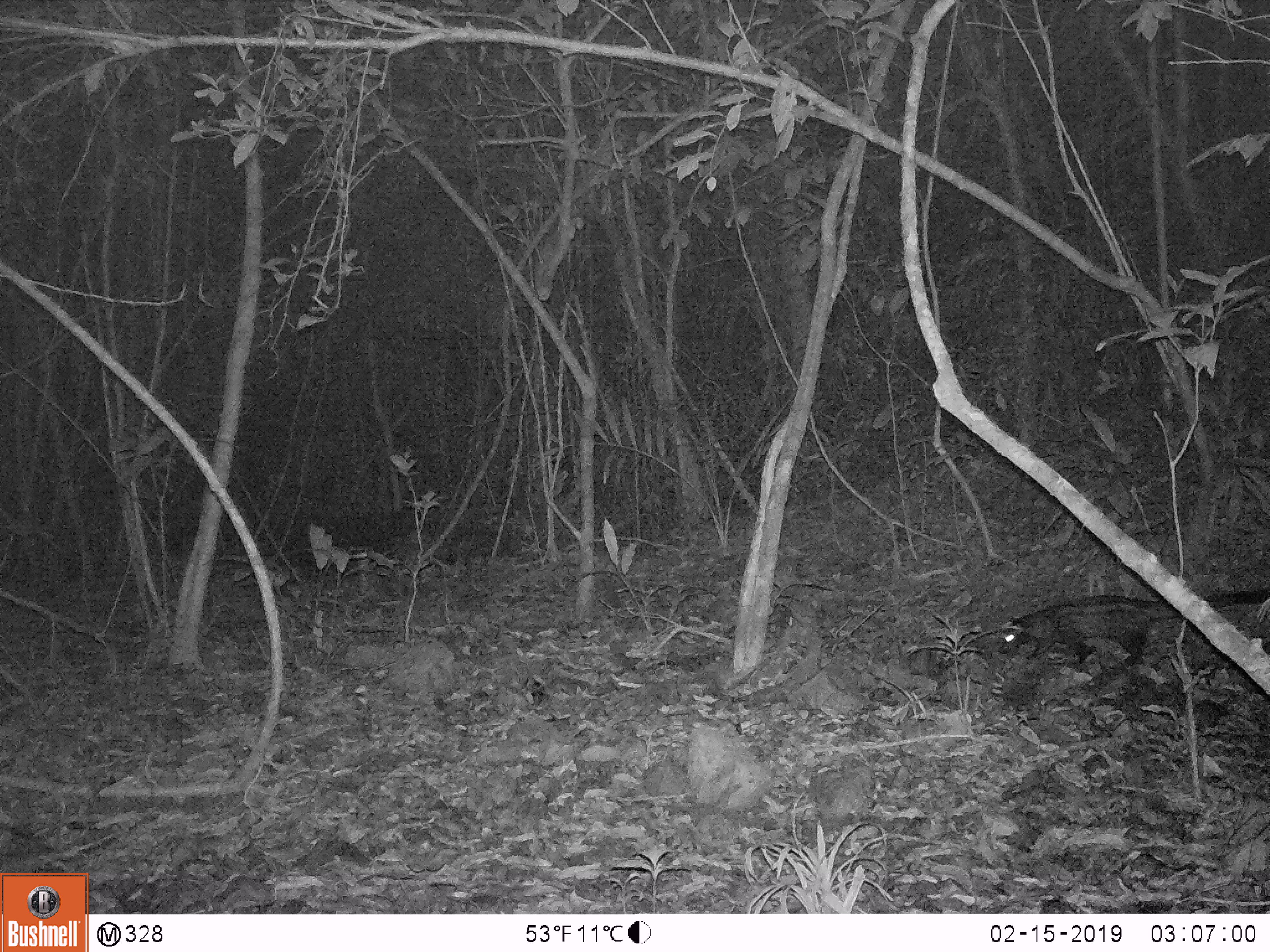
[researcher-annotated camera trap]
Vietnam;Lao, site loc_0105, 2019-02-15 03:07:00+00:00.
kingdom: Animalia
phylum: Chordata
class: Mammalia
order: Carnivora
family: Viverridae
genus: Paradoxurus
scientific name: Paradoxurus hermaphroditus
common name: common palm civet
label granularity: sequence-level